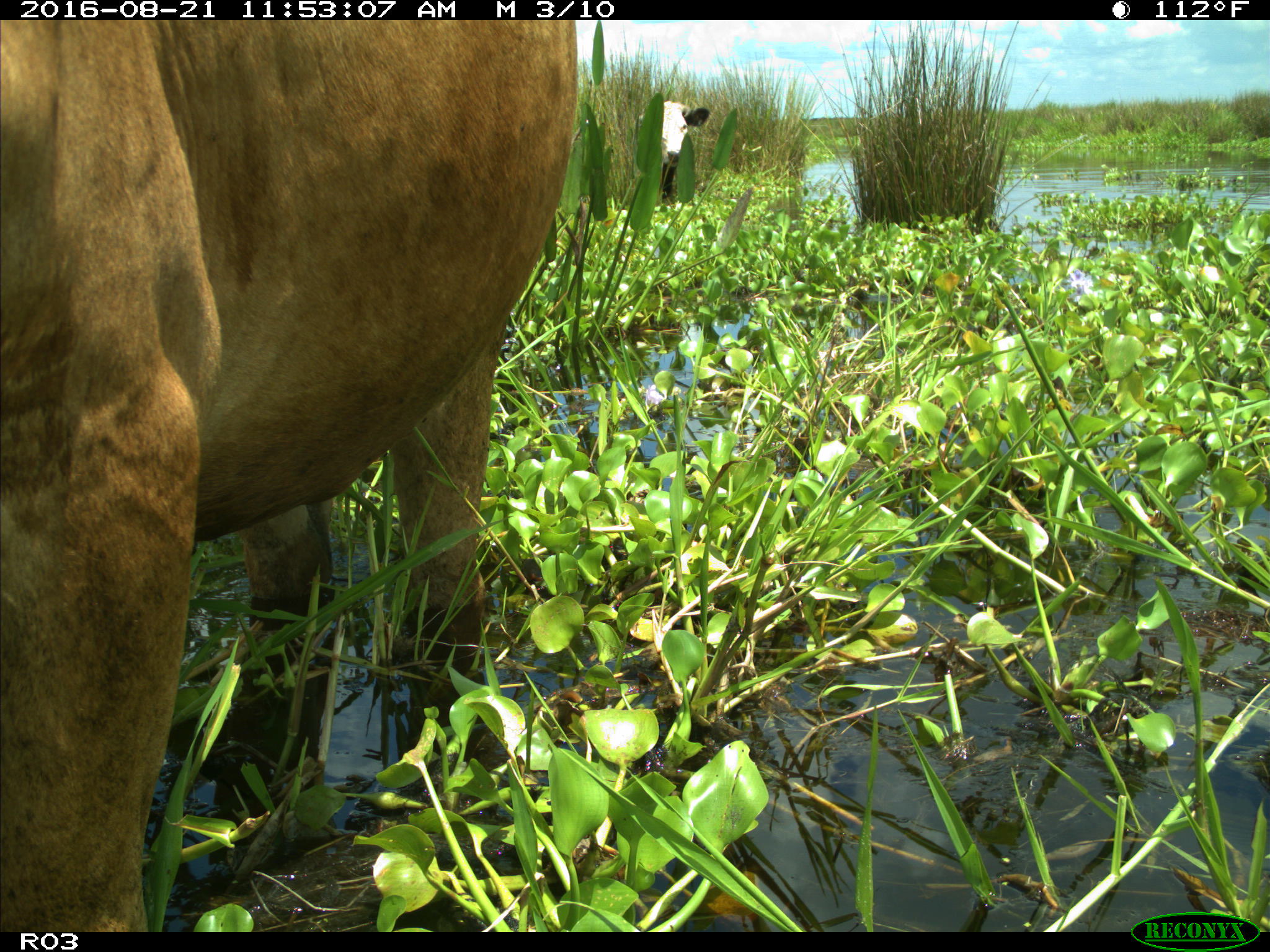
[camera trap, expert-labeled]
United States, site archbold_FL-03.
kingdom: Animalia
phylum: Chordata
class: Mammalia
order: Artiodactyla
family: Bovidae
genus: Bos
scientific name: Bos taurus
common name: domestic cow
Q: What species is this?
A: Bos taurus (domestic cow).